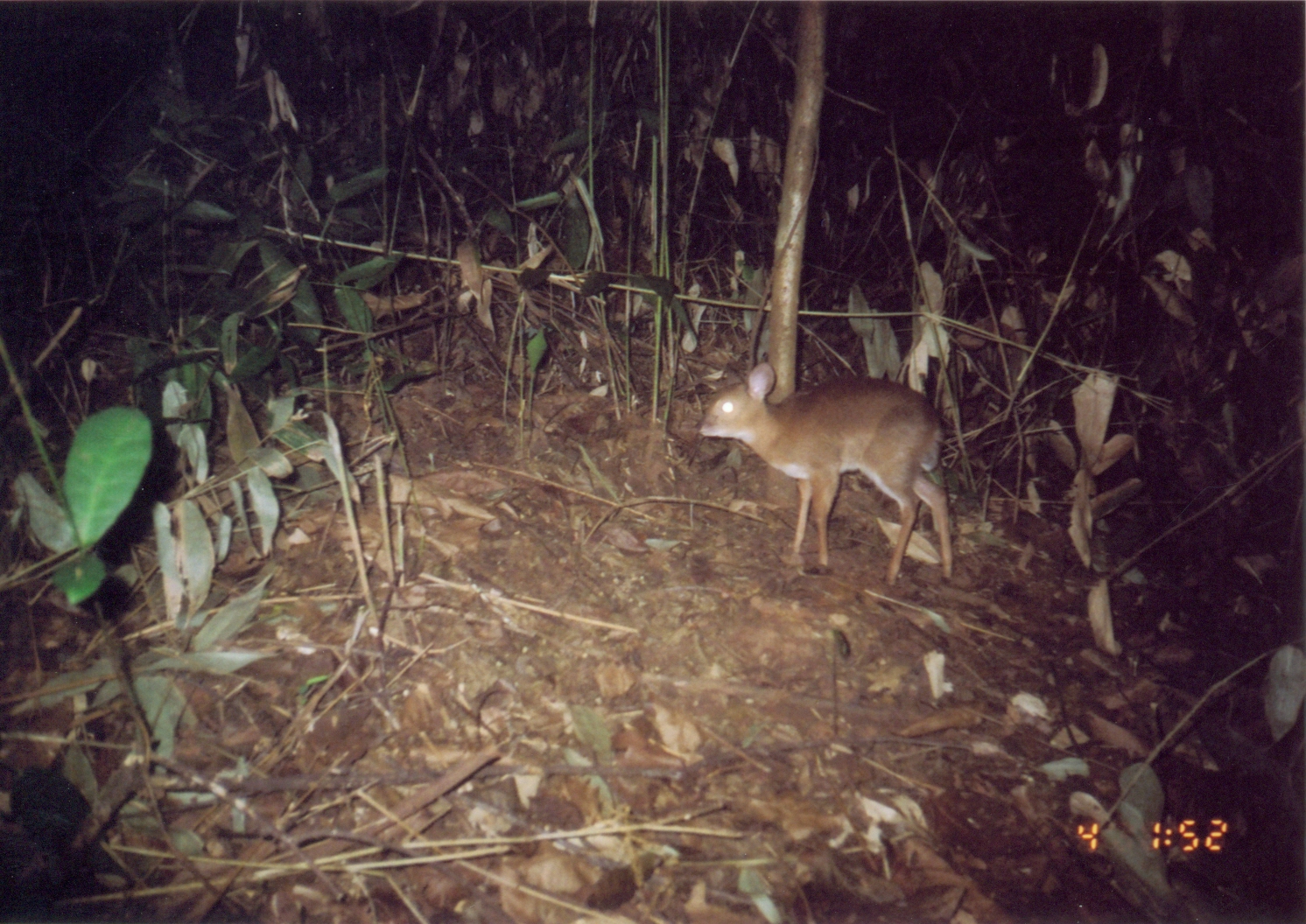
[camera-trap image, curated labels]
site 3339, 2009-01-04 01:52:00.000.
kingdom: Animalia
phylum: Chordata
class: Mammalia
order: Artiodactyla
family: Bovidae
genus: Nesotragus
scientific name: Nesotragus moschatus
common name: suni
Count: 1.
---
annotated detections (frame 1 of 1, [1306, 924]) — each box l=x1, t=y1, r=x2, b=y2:
nesotragus moschatus: l=695, t=359, r=953, b=585